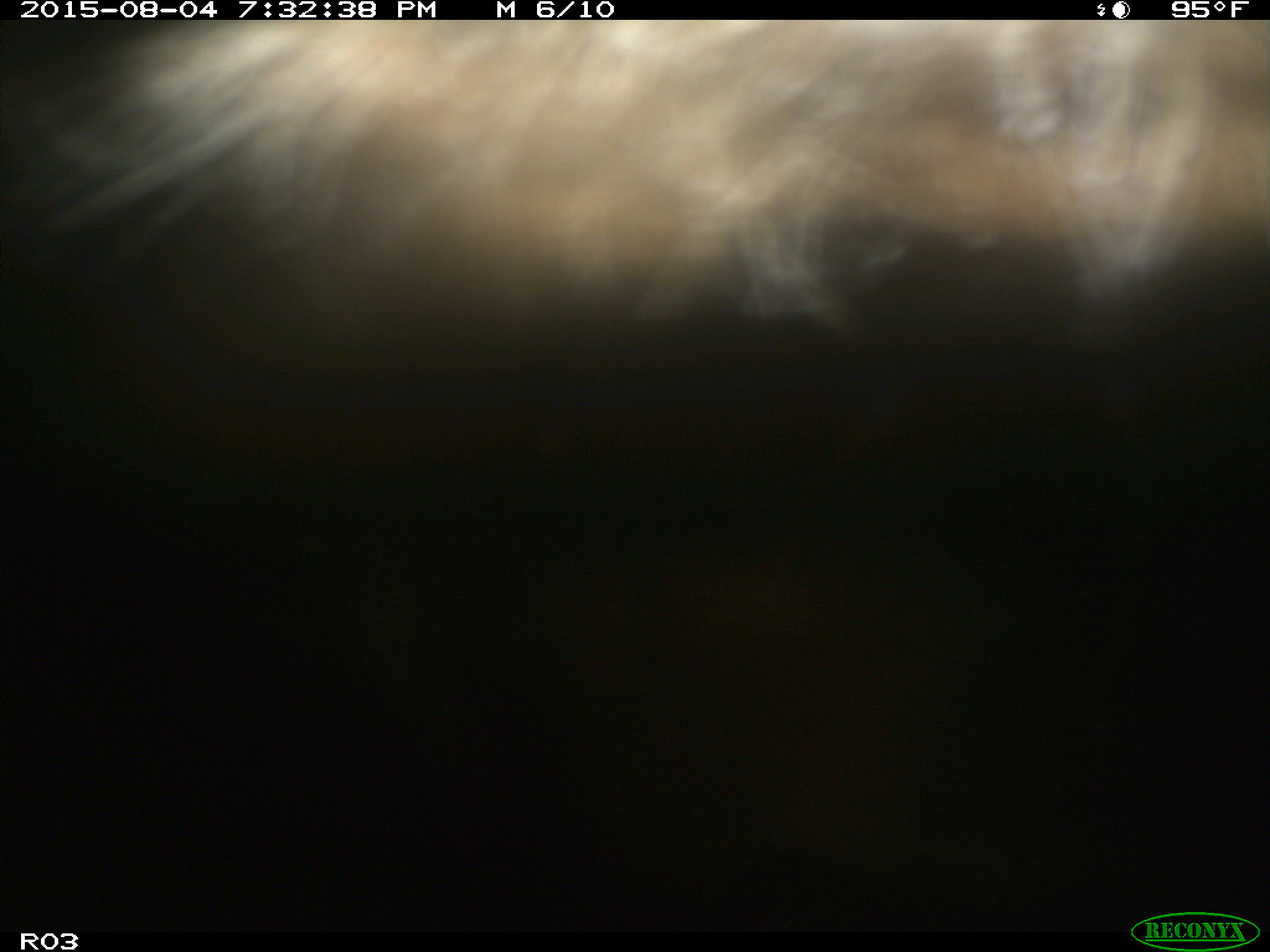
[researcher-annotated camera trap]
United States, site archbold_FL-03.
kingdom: Animalia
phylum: Chordata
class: Mammalia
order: Artiodactyla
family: Bovidae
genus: Bos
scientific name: Bos taurus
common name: domestic cow